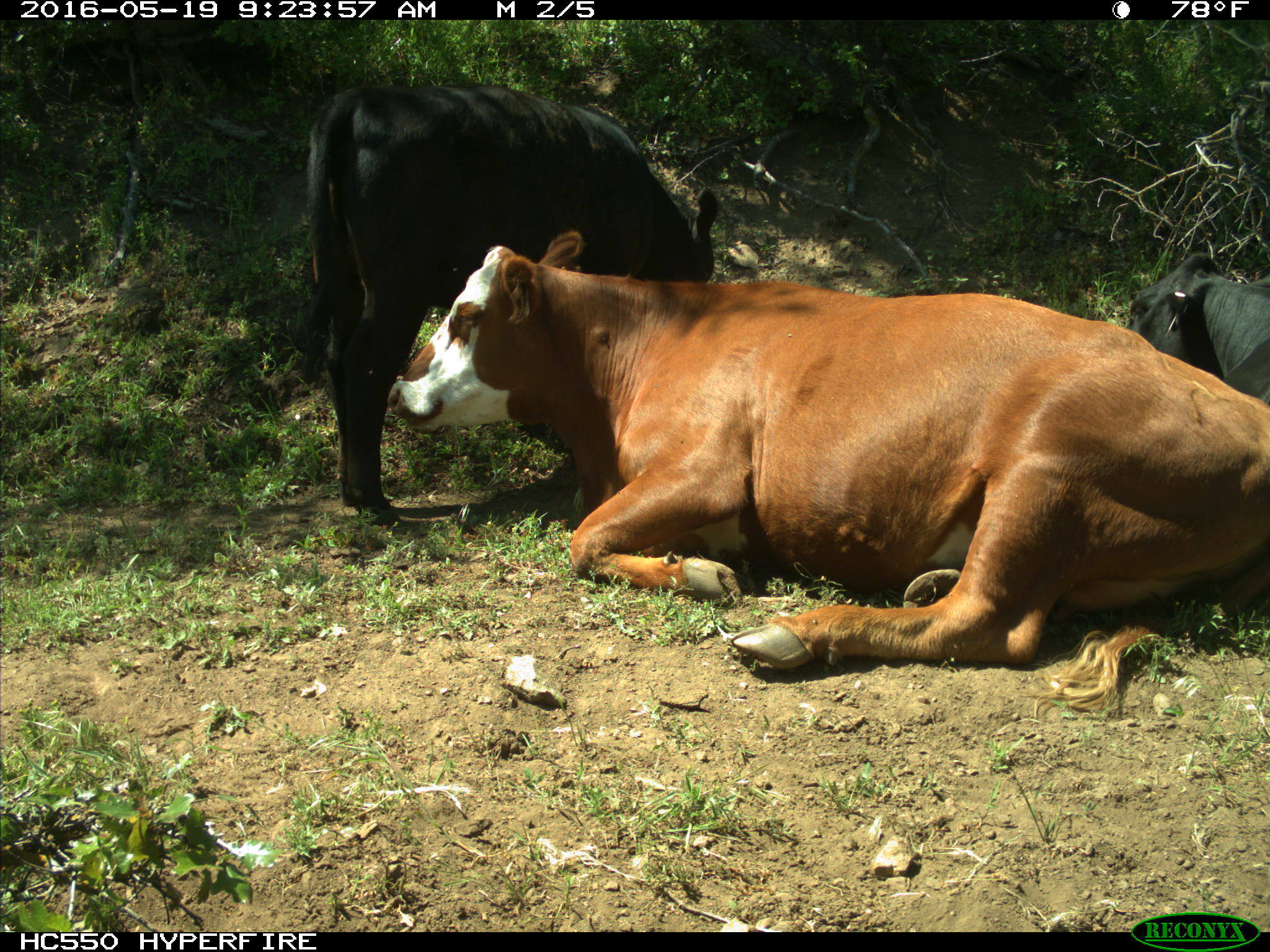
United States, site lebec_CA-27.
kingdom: Animalia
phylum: Chordata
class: Mammalia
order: Artiodactyla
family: Bovidae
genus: Bos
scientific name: Bos taurus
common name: domestic cow